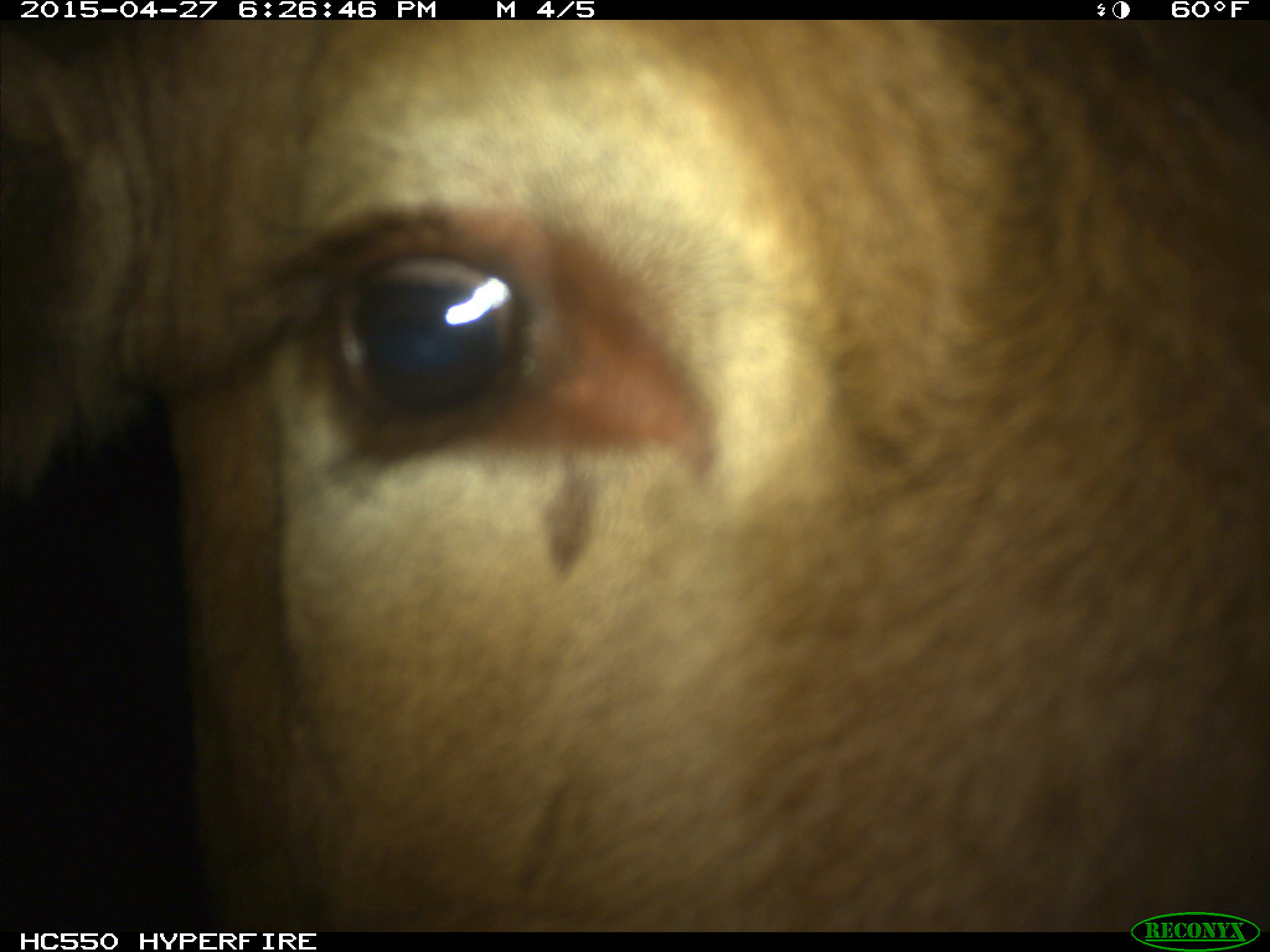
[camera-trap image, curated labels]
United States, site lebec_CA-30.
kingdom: Animalia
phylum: Chordata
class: Mammalia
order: Artiodactyla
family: Bovidae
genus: Bos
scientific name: Bos taurus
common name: domestic cow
Bos taurus (domestic cow).